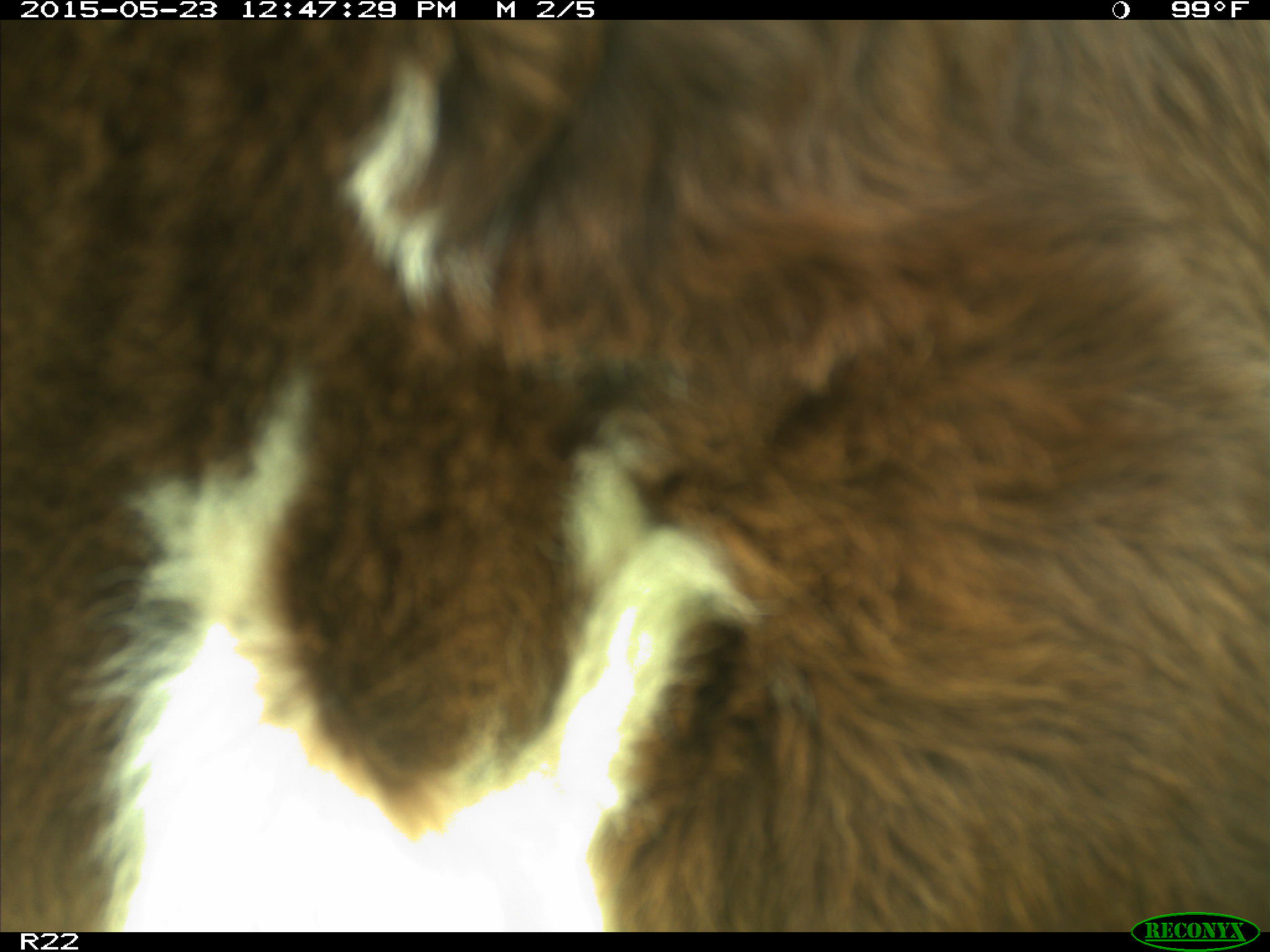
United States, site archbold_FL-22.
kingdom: Animalia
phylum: Chordata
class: Mammalia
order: Artiodactyla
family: Bovidae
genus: Bos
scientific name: Bos taurus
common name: domestic cow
Bos taurus (domestic cow).